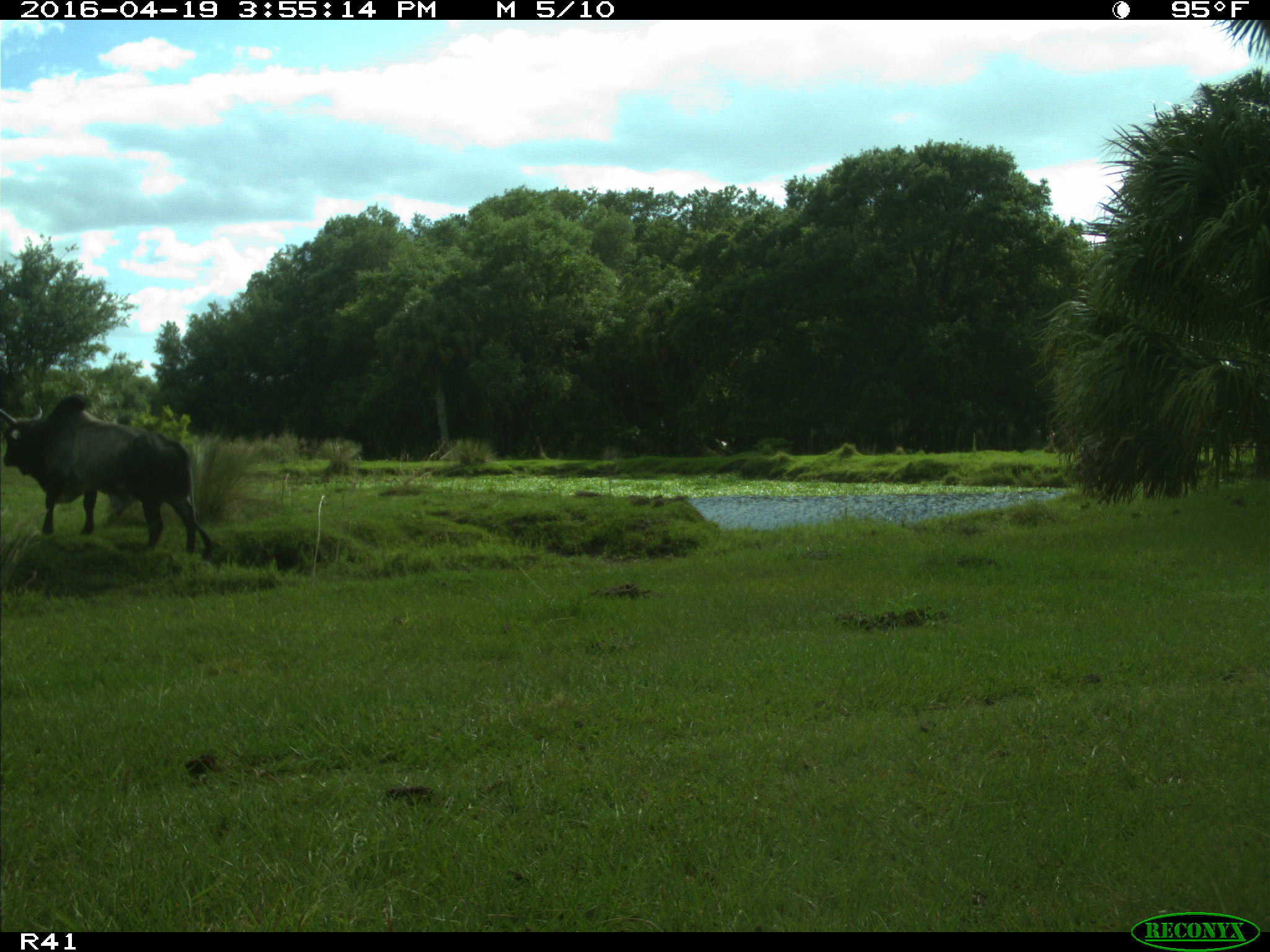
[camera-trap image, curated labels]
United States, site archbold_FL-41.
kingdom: Animalia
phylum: Chordata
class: Mammalia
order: Artiodactyla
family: Bovidae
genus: Bos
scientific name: Bos taurus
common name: domestic cow